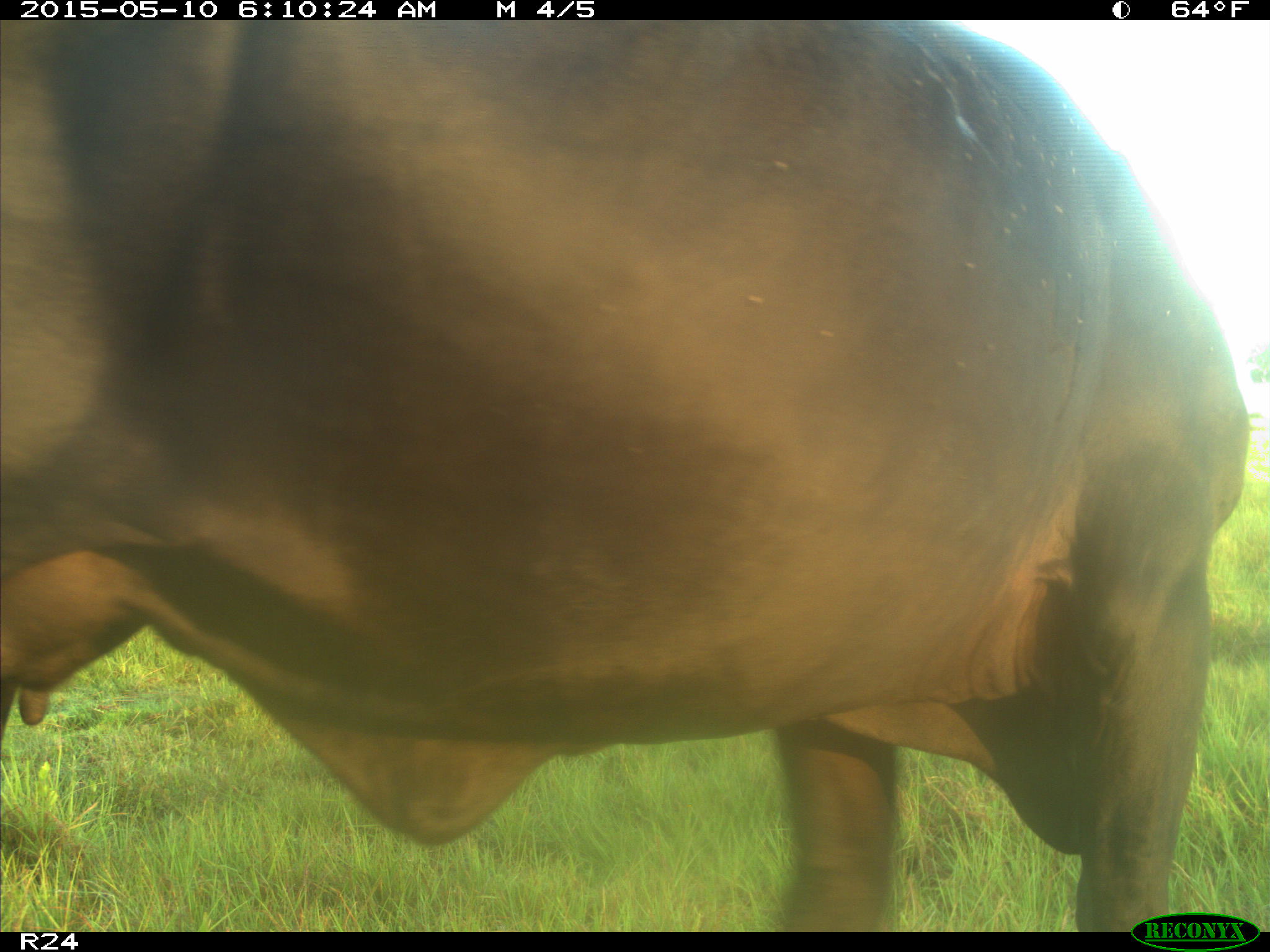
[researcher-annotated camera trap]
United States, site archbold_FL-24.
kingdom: Animalia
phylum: Chordata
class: Mammalia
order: Artiodactyla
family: Bovidae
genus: Bos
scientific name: Bos taurus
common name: domestic cow